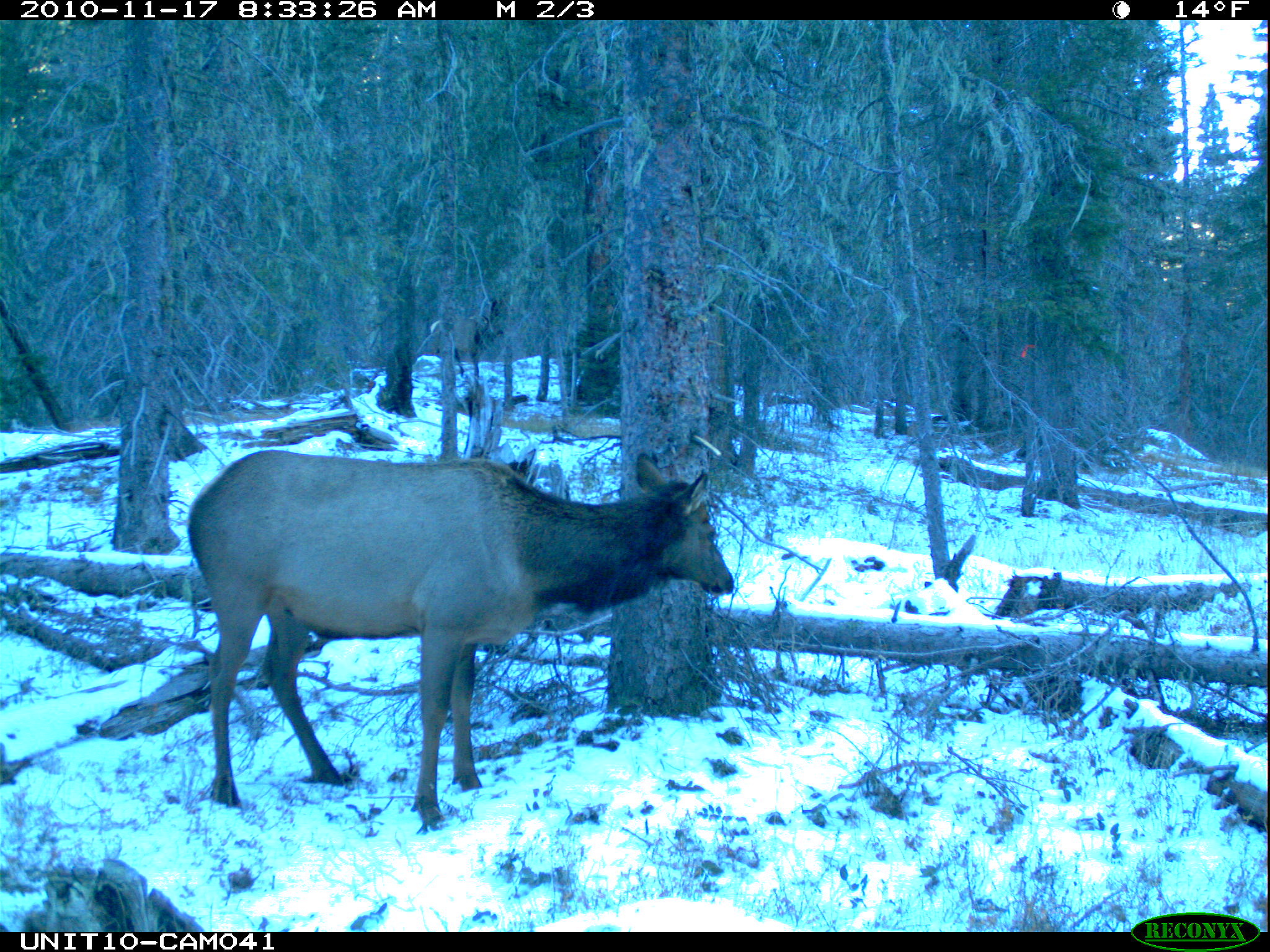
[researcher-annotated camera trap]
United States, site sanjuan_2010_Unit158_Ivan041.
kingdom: Animalia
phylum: Chordata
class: Mammalia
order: Artiodactyla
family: Cervidae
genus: Cervus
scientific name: Cervus elaphus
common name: red deer